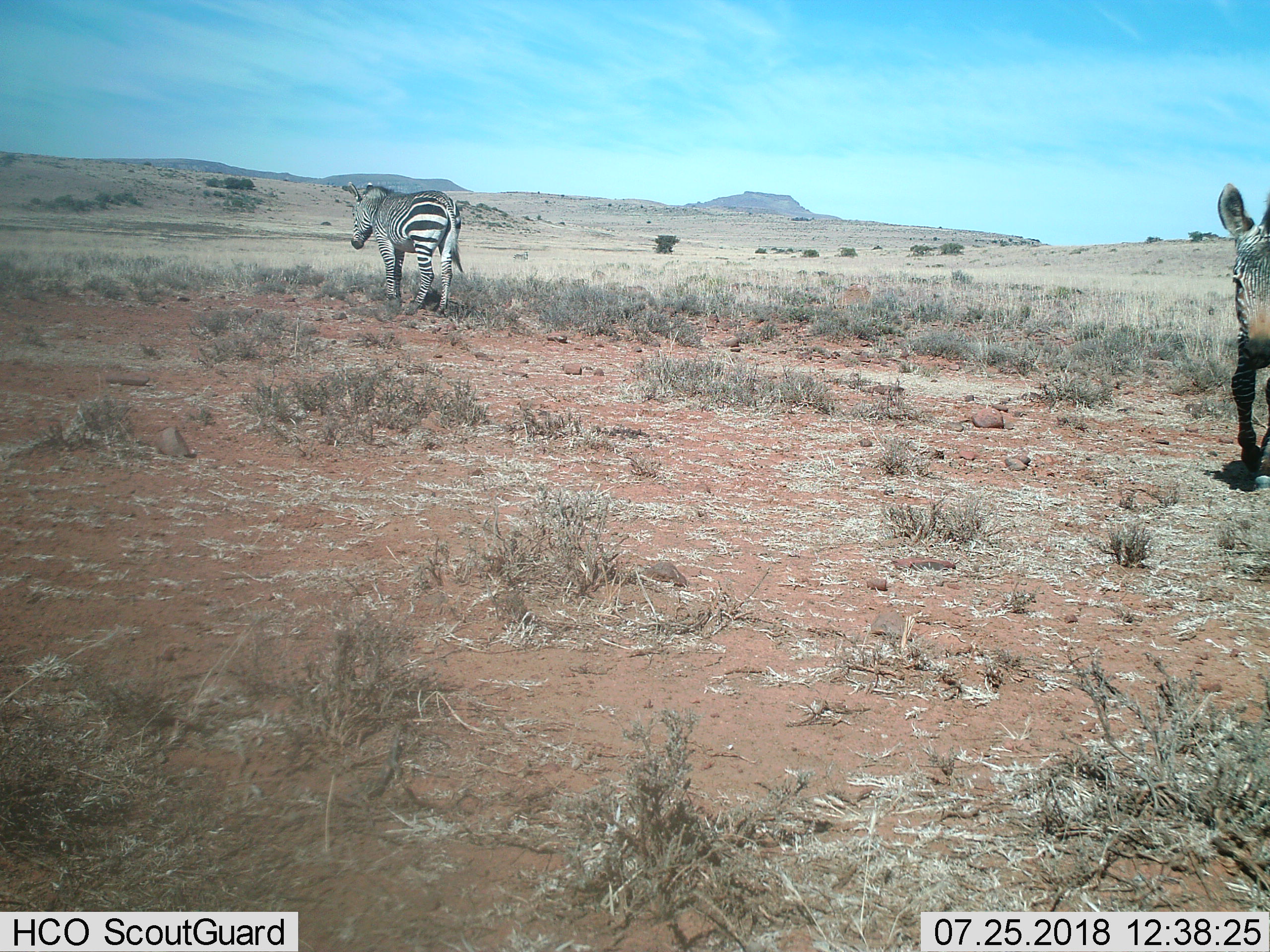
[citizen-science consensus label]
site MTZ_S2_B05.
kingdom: Animalia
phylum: Chordata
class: Mammalia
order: Perissodactyla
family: Equidae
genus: Equus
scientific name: Equus zebra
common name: mountain zebra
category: zebramountain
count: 2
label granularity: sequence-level